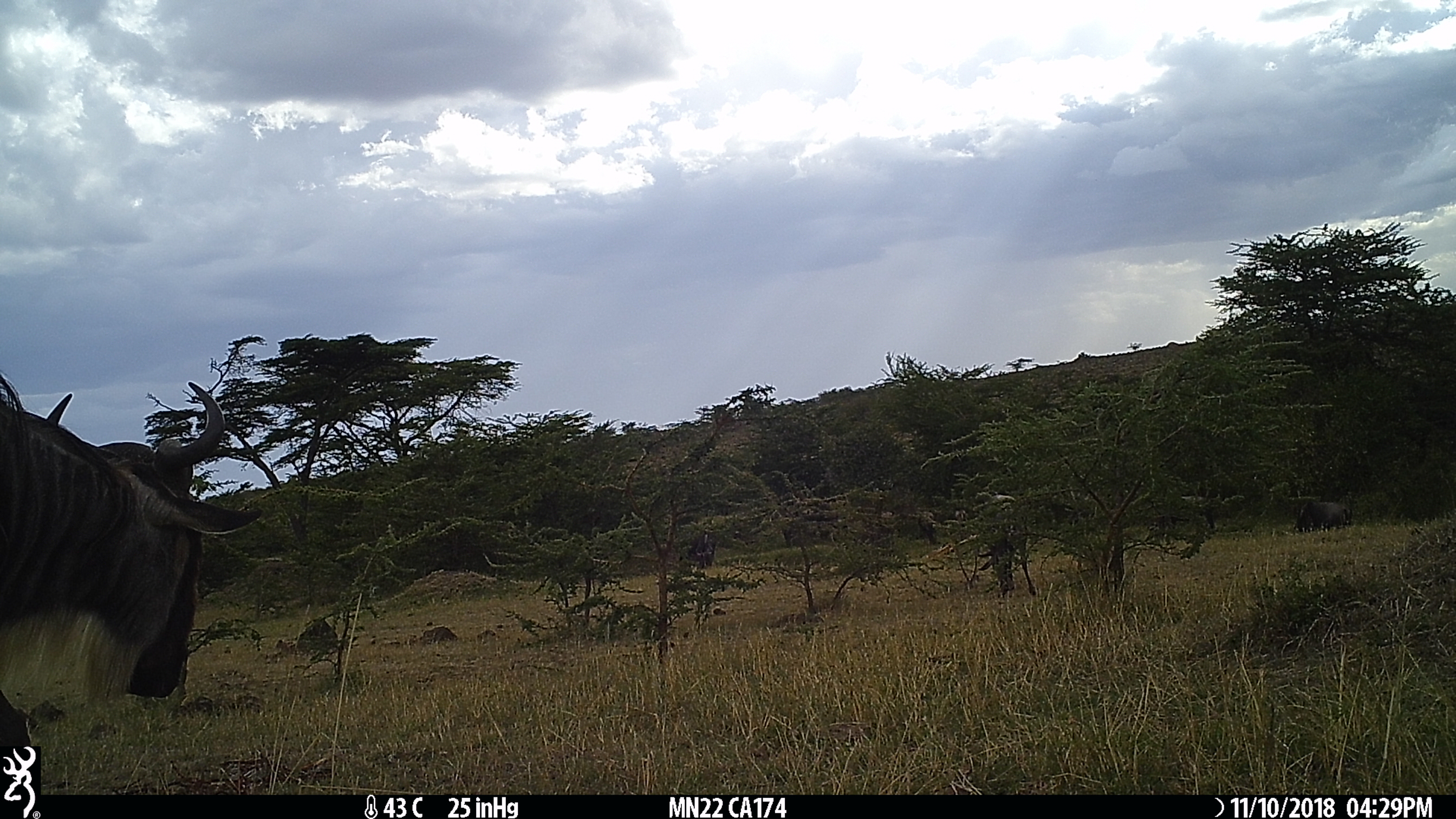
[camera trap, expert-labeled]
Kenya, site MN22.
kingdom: Animalia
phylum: Chordata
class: Mammalia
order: Artiodactyla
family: Bovidae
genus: Connochaetes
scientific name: Connochaetes taurinus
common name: blue wildebeest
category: wildebeest